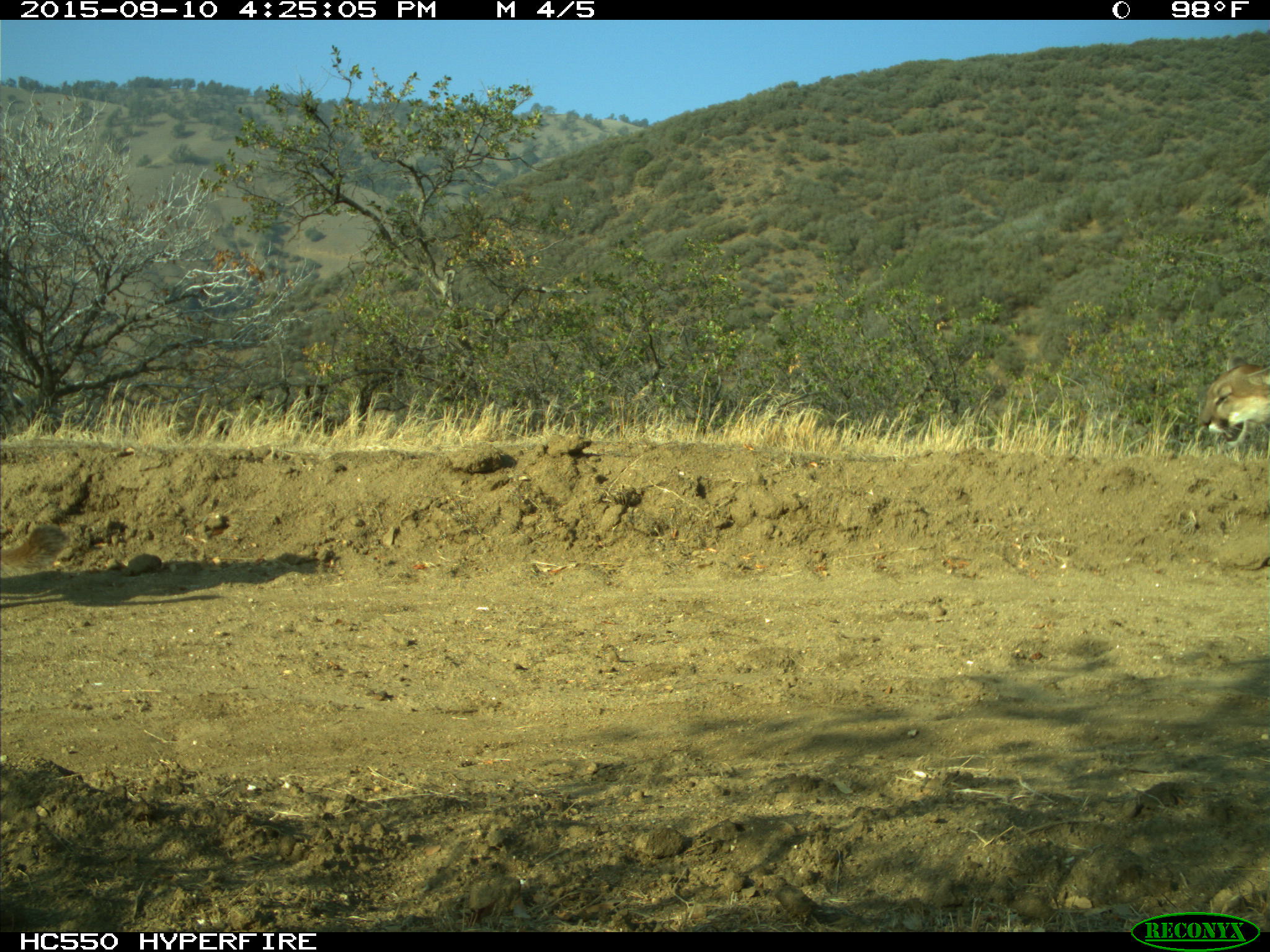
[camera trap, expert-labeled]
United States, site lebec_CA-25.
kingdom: Animalia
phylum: Chordata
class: Mammalia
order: Carnivora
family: Felidae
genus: Puma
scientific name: Puma concolor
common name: mountain lion